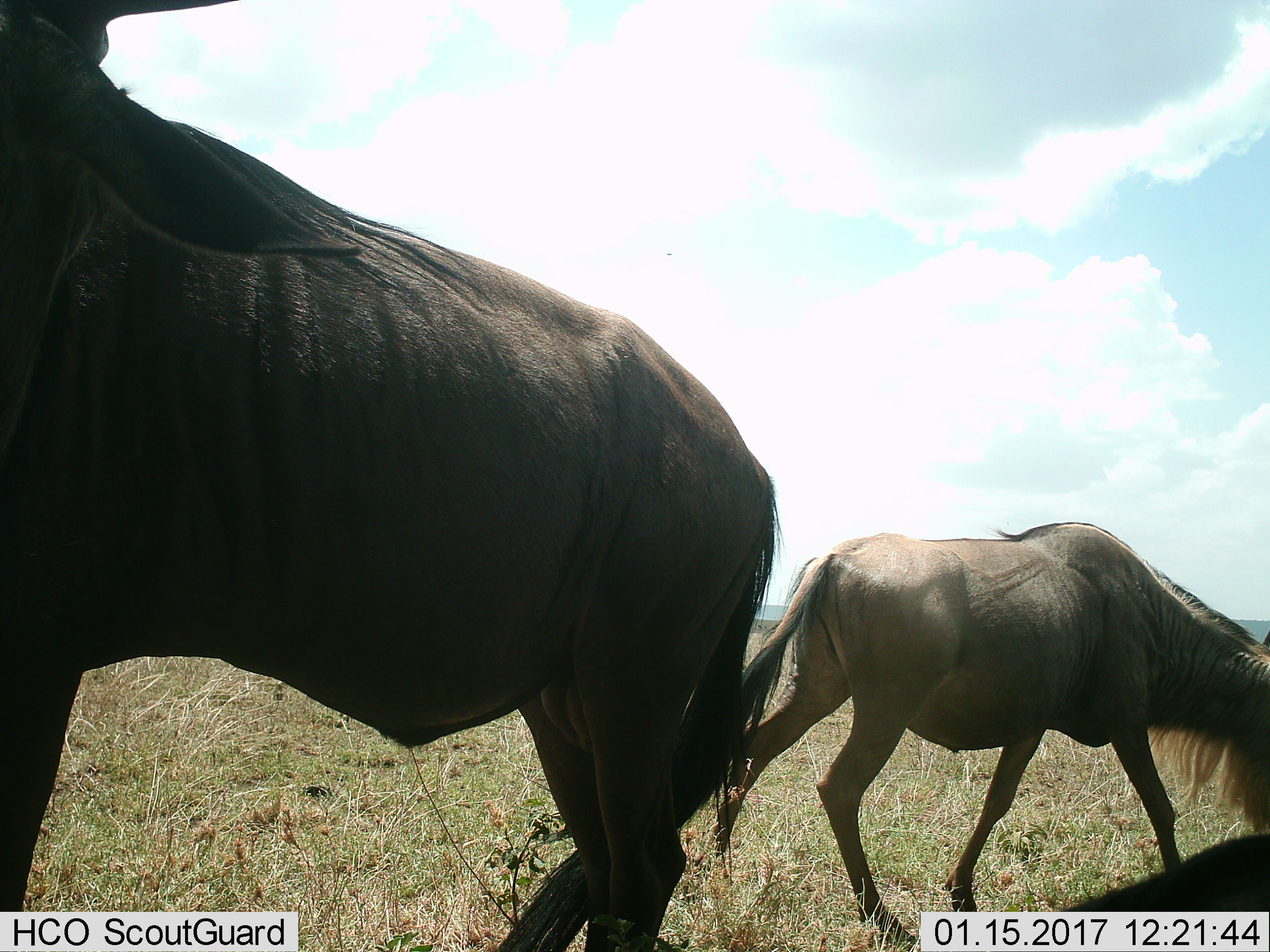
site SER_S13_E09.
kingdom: Animalia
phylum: Chordata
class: Mammalia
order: Artiodactyla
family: Bovidae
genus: Connochaetes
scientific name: Connochaetes taurinus taurinus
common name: blue wildebeest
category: wildebeestblue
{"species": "wildebeestblue (blue wildebeest) (Connochaetes taurinus taurinus)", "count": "2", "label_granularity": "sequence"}